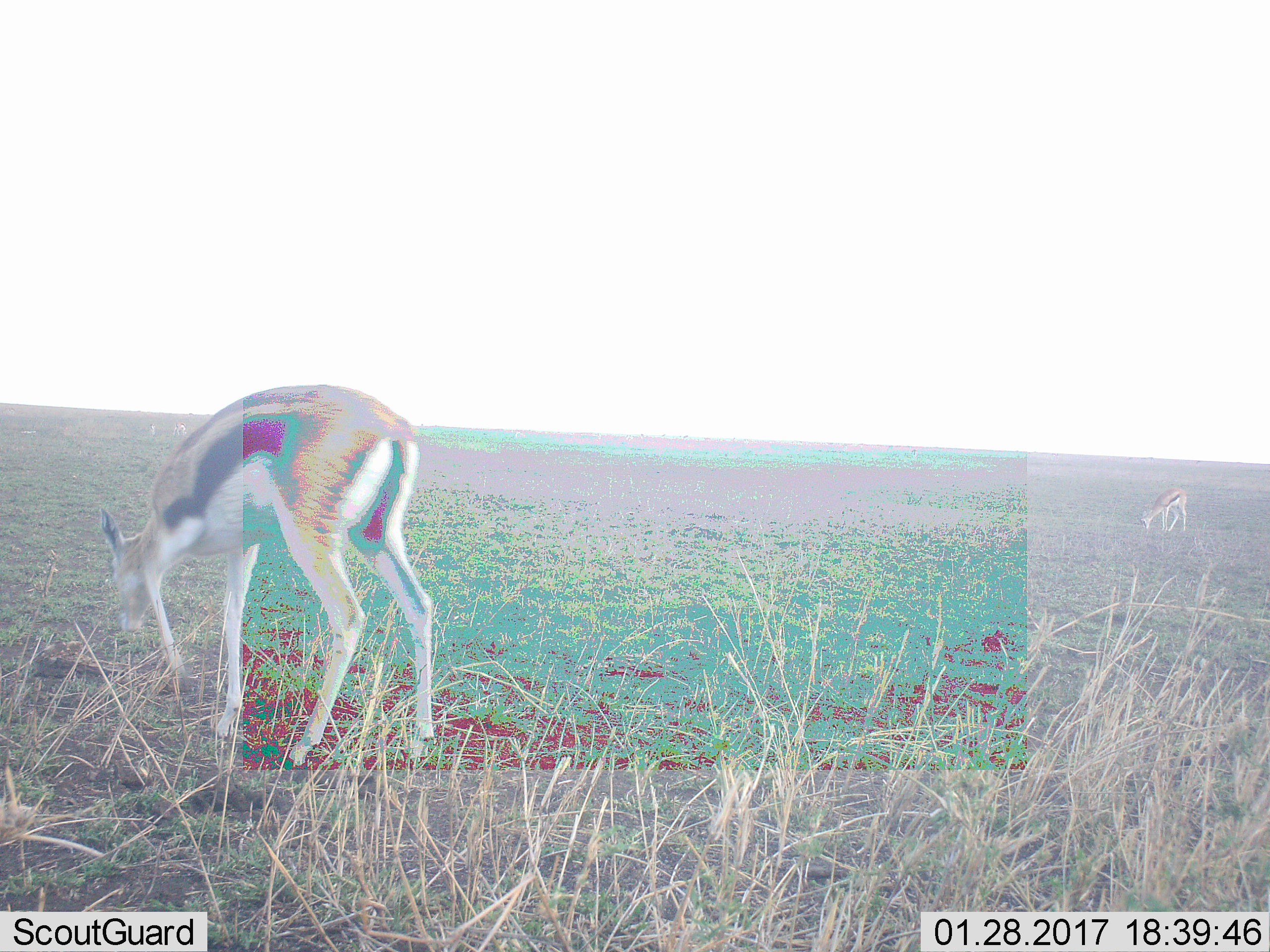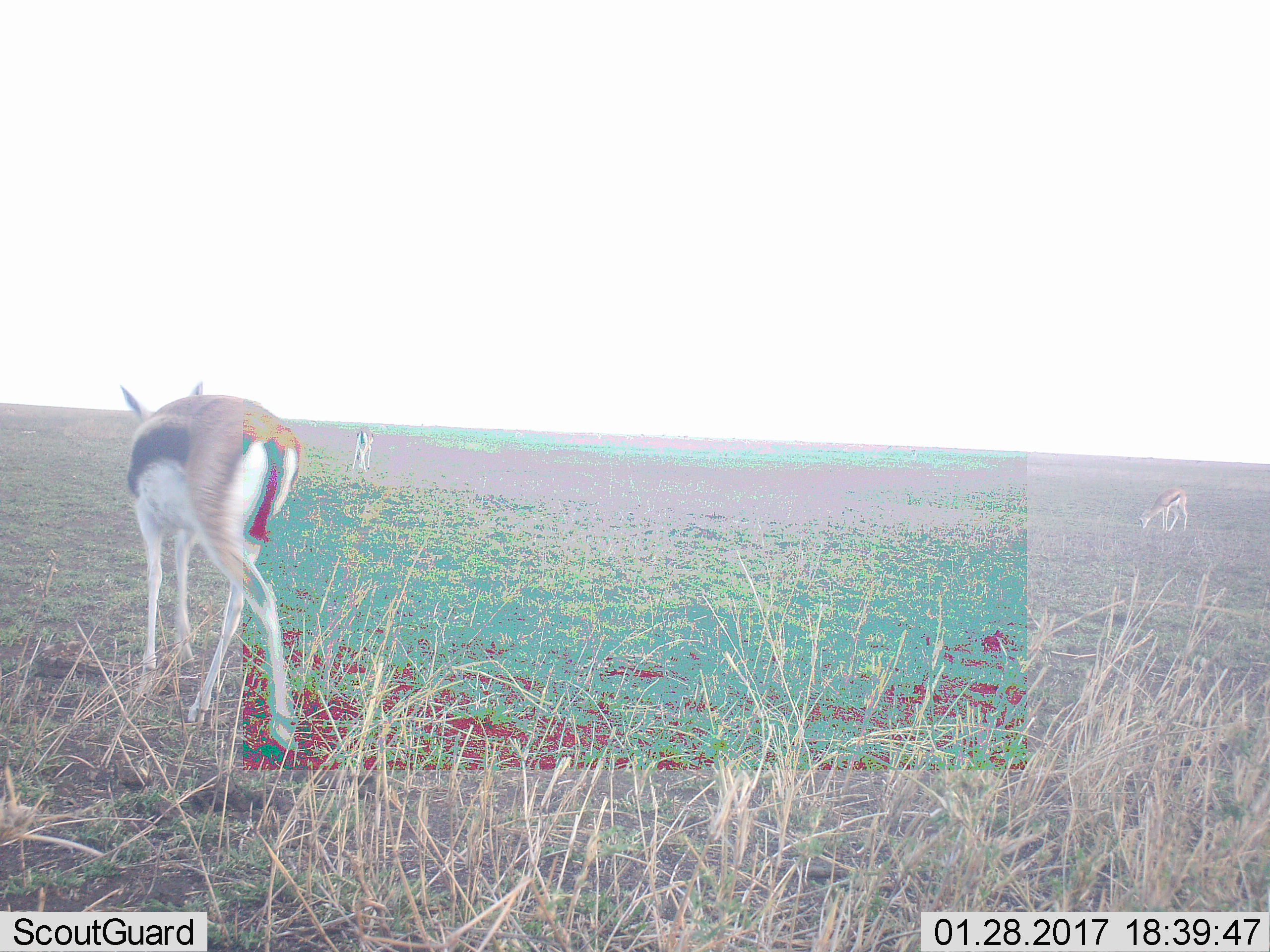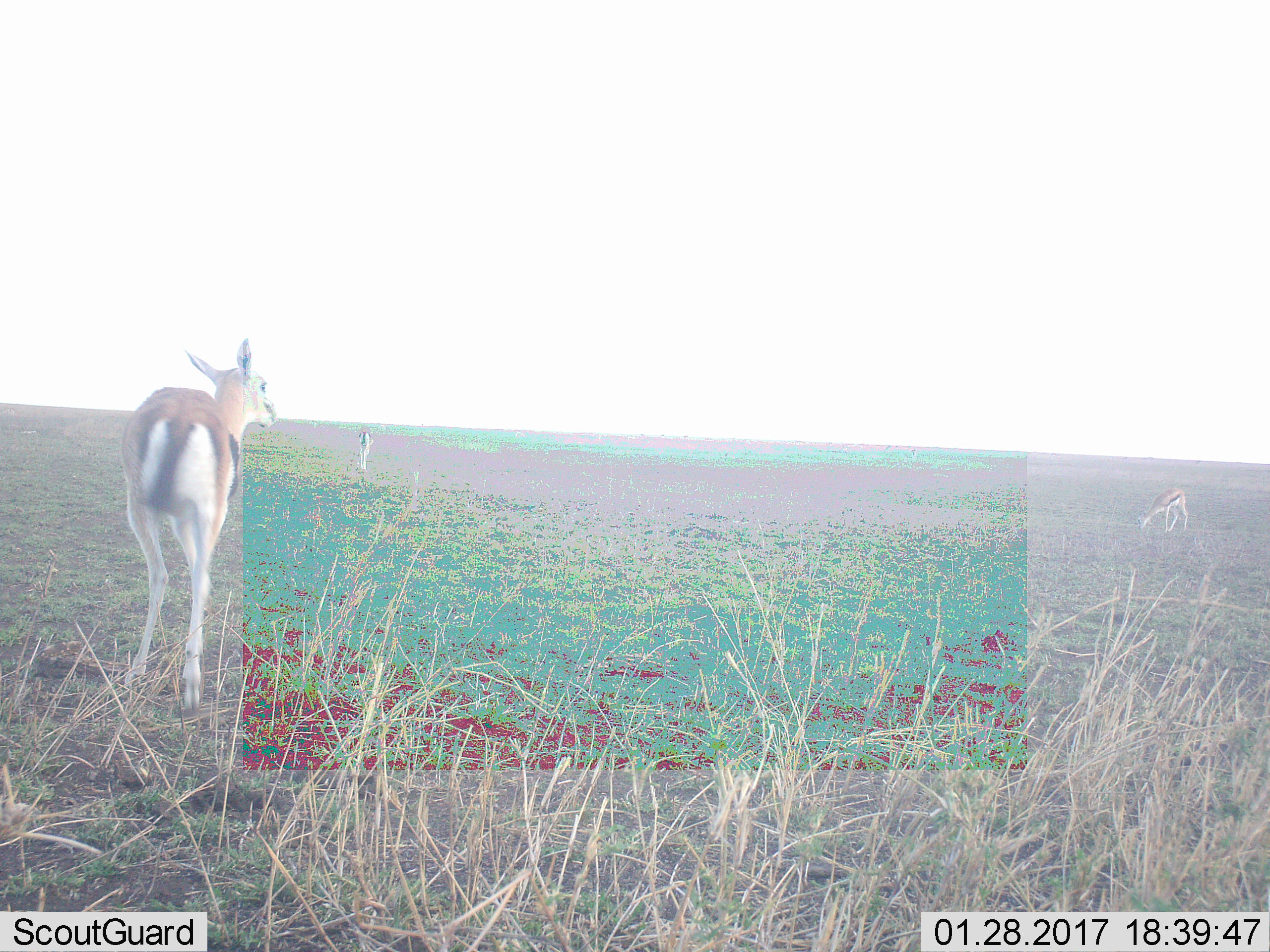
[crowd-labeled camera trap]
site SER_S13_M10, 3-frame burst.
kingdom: Animalia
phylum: Chordata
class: Mammalia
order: Artiodactyla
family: Bovidae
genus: Eudorcas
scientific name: Eudorcas thomsonii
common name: thomson's gazelle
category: gazellethomsons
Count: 3.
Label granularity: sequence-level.